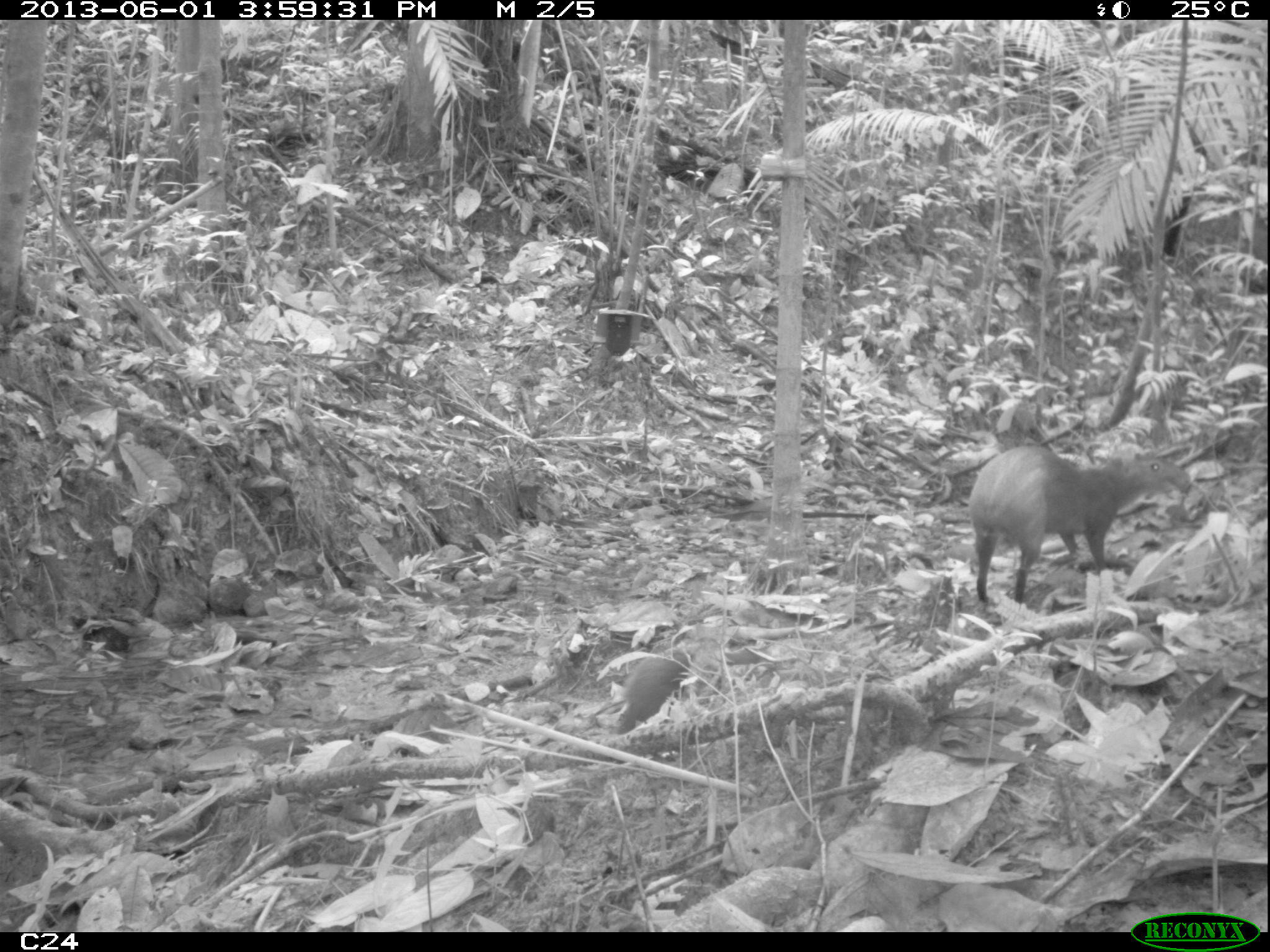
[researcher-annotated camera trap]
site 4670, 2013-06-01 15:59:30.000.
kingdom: Animalia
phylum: Chordata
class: Mammalia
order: Rodentia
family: Dasyproctidae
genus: Dasyprocta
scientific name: Dasyprocta leporina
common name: red-rumped agouti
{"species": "Dasyprocta leporina (red-rumped agouti)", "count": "3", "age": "adult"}